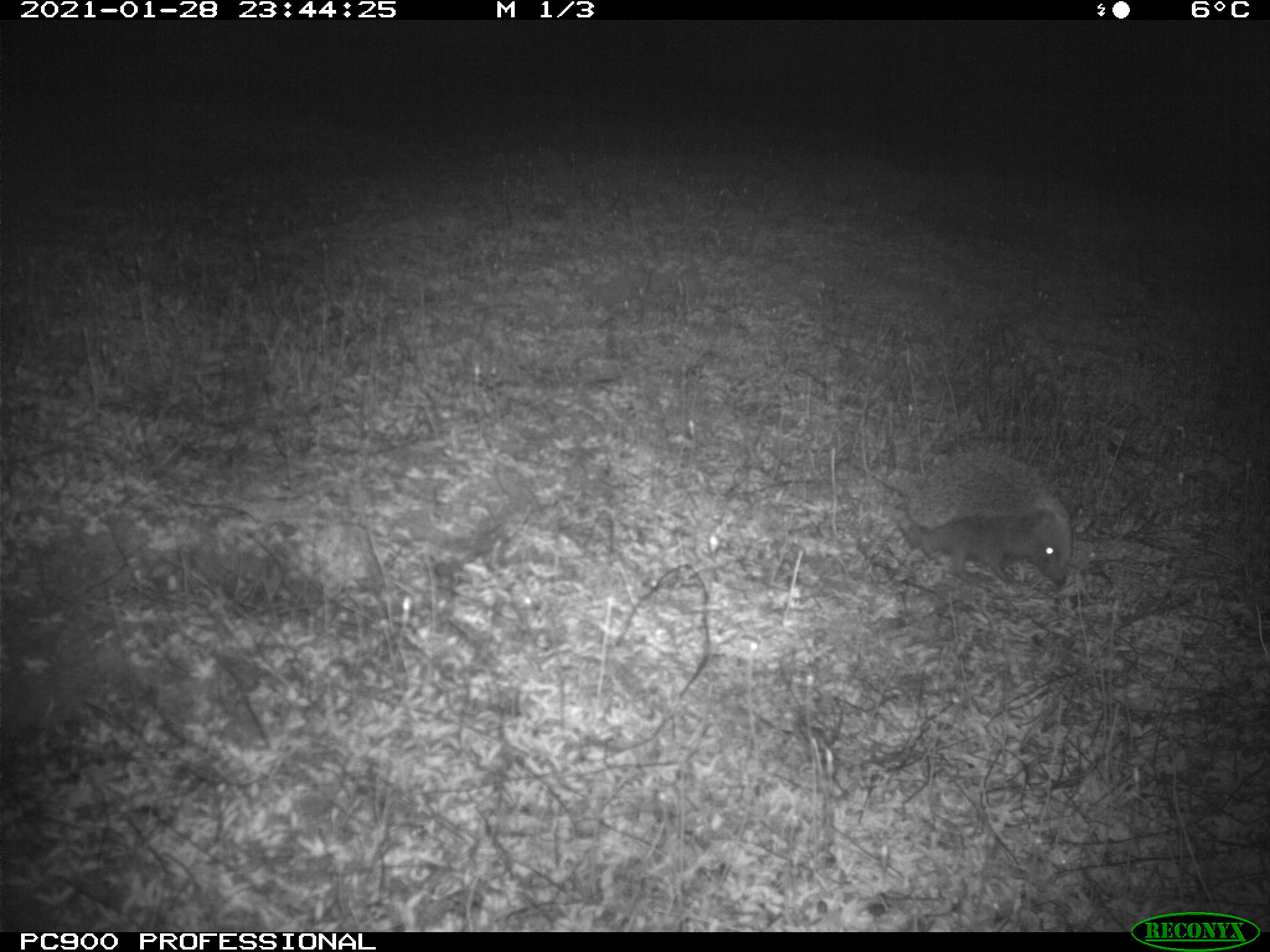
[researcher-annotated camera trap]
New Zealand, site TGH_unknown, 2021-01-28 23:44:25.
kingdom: Animalia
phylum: Chordata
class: Mammalia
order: Eulipotyphla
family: Erinaceidae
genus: Erinaceus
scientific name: Erinaceus europaeus europaeus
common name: european hedgehog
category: hedgehog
Hedgehog (european hedgehog) (Erinaceus europaeus europaeus).